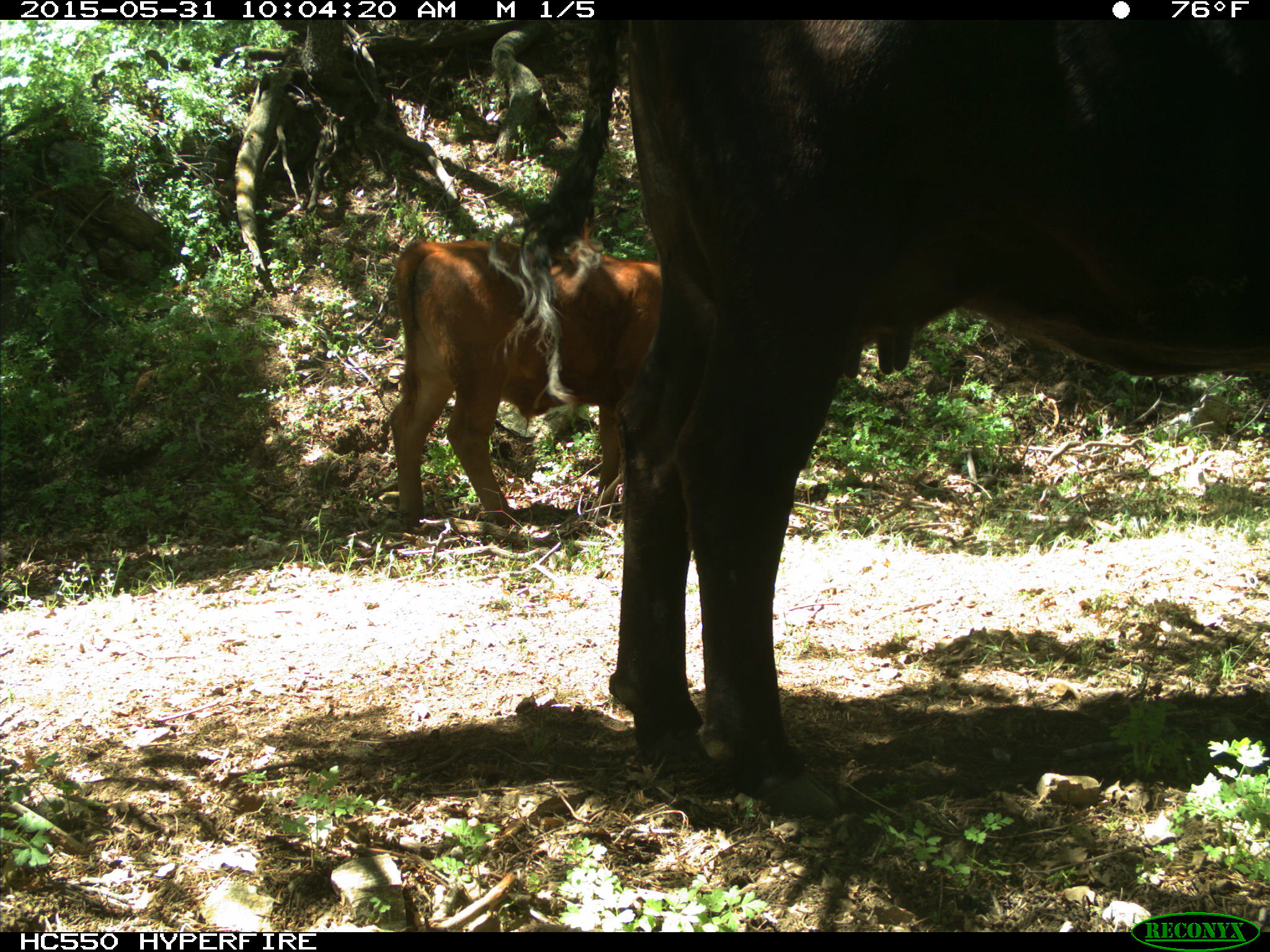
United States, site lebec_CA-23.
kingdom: Animalia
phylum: Chordata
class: Mammalia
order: Artiodactyla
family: Bovidae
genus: Bos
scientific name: Bos taurus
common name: domestic cow